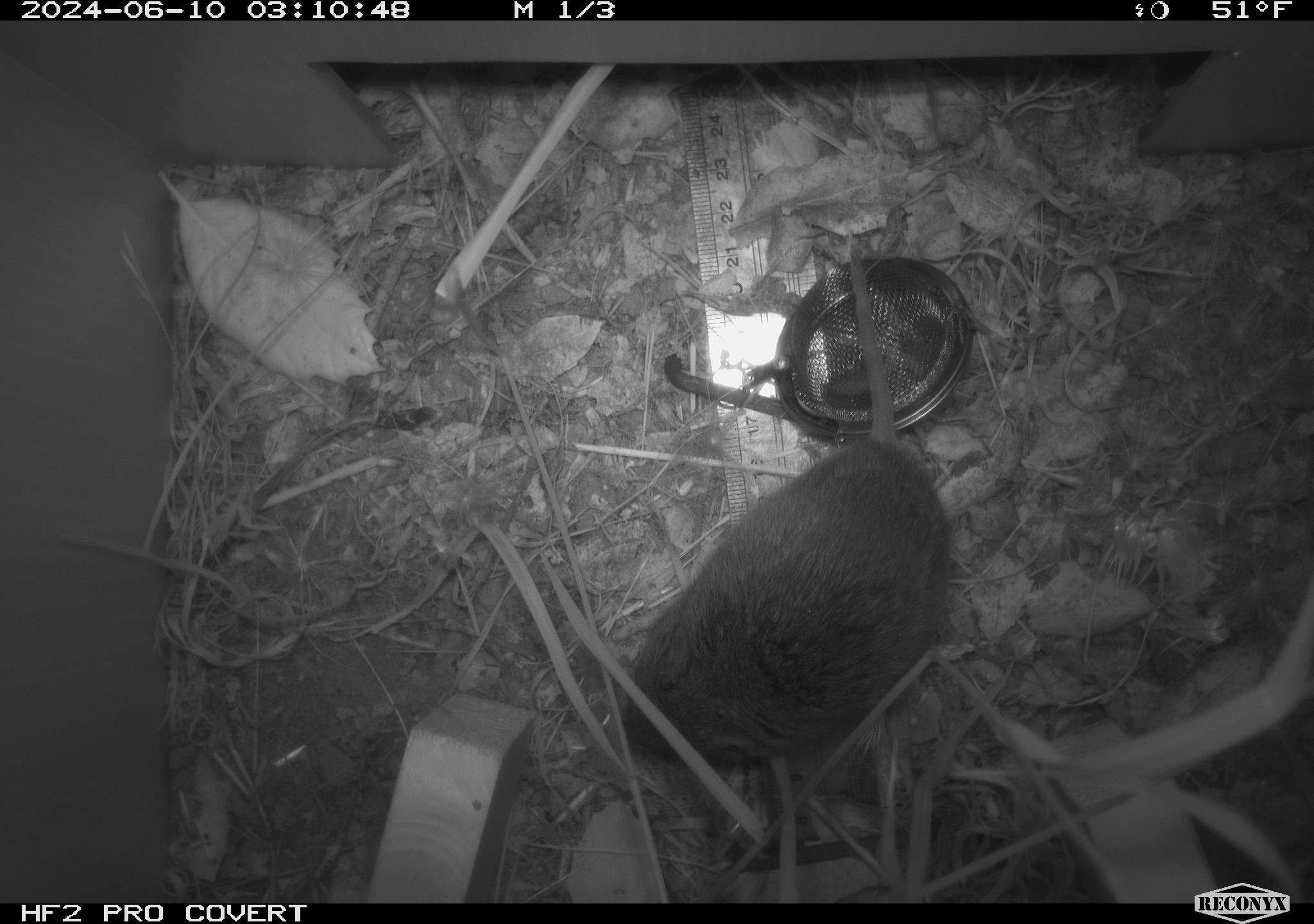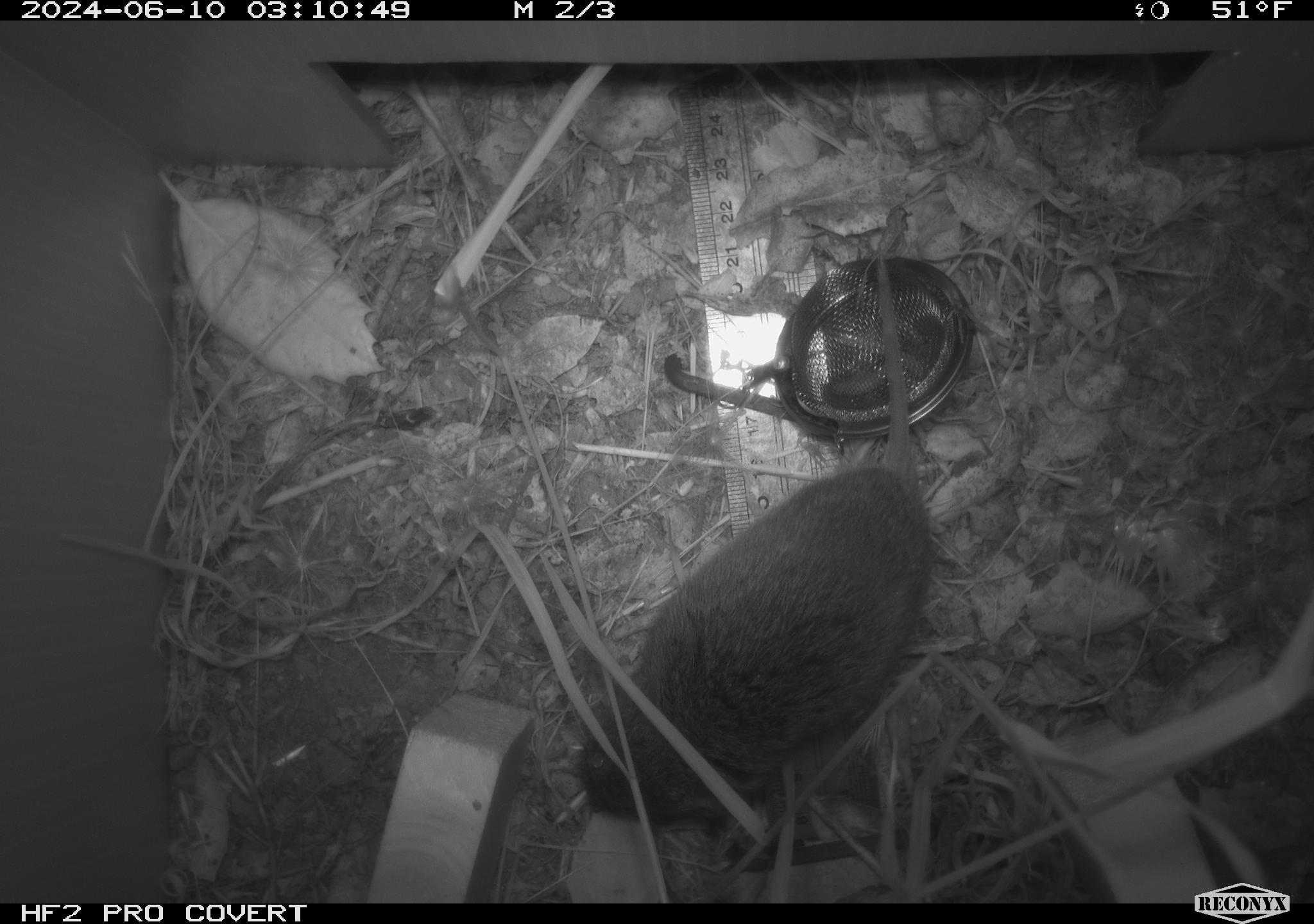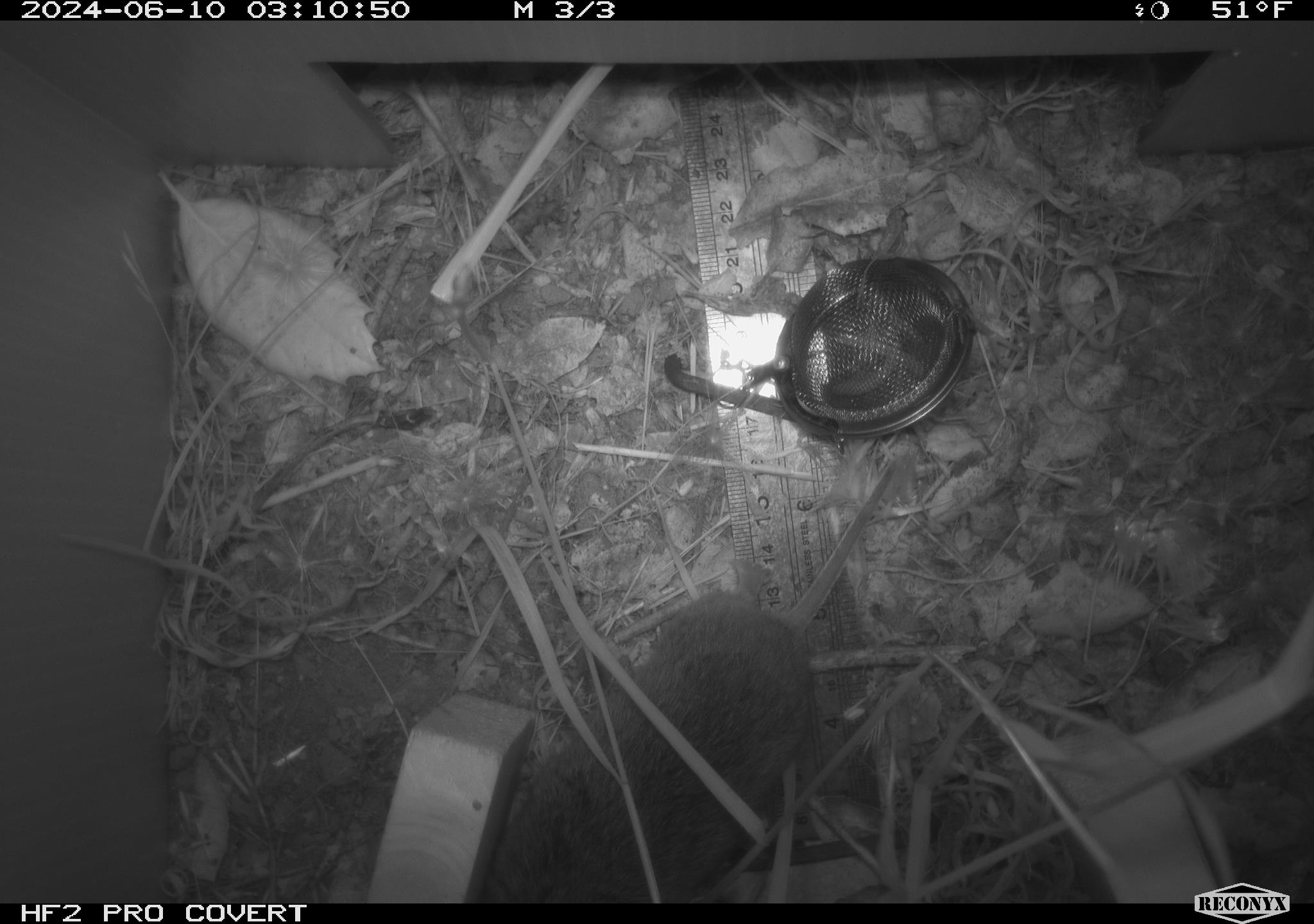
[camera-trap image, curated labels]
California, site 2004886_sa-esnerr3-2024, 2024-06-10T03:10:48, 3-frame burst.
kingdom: Animalia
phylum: Chordata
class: Mammalia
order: Rodentia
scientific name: Rodentia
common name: rodent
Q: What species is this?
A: Rodent (Rodentia).